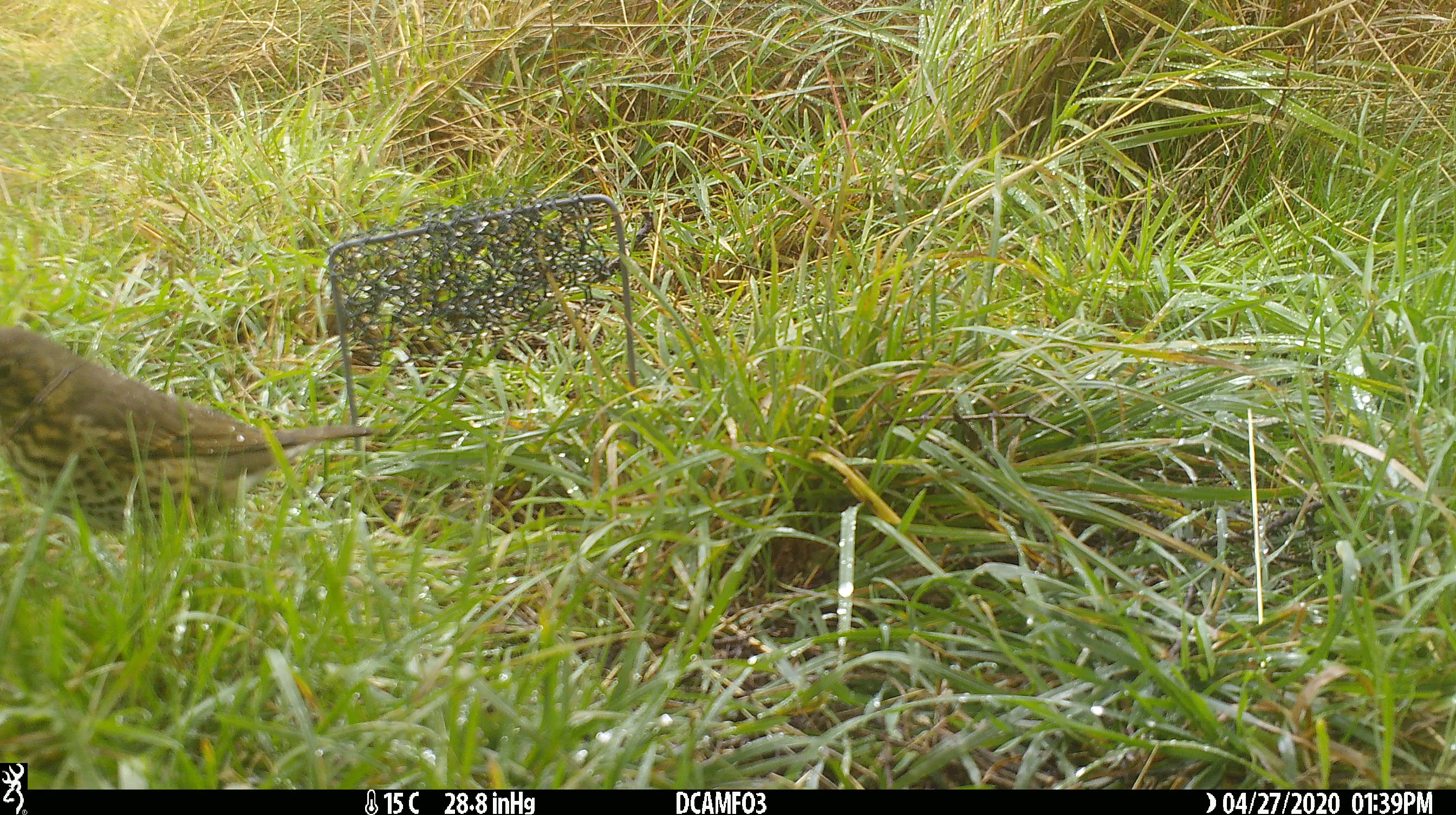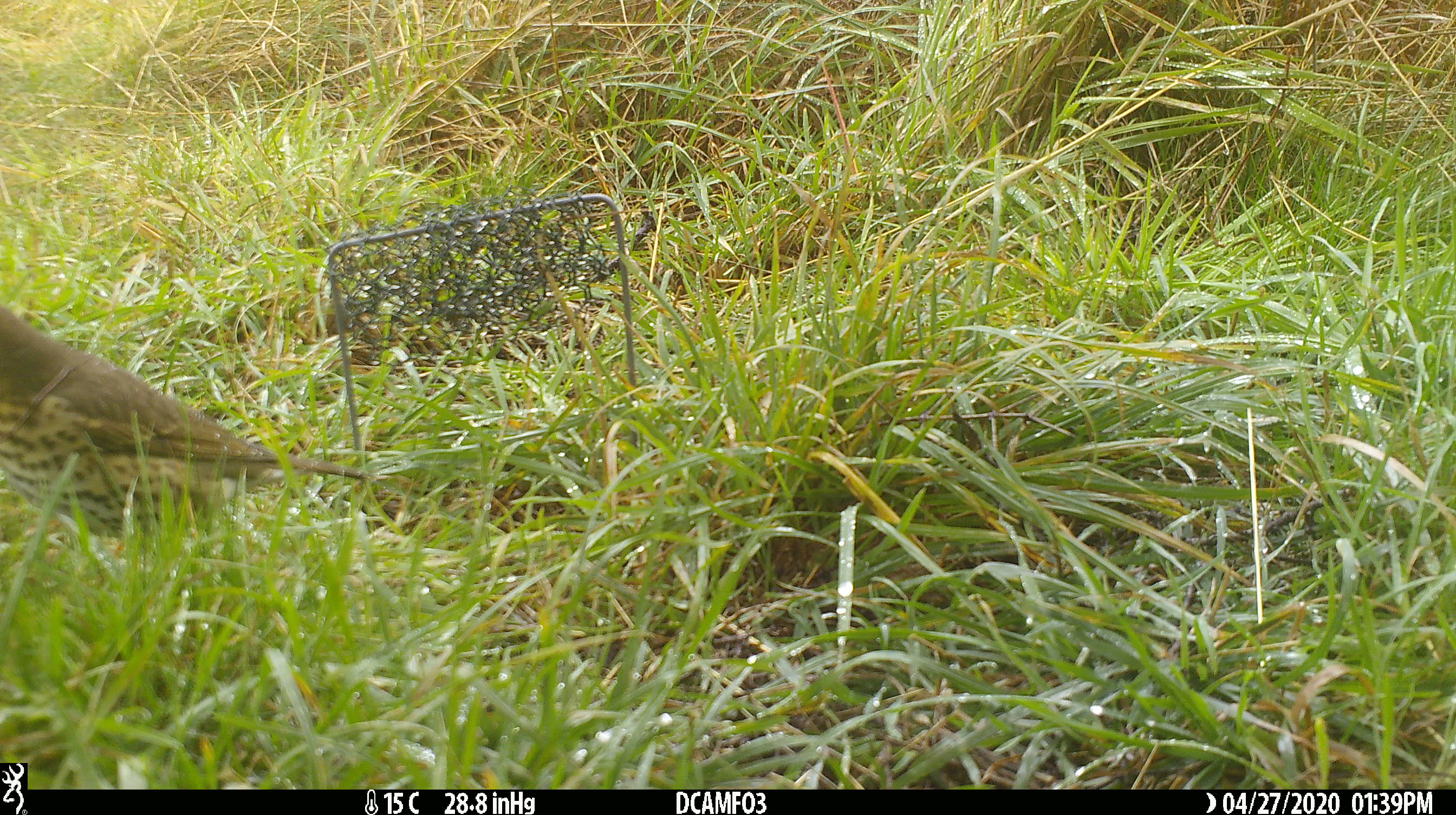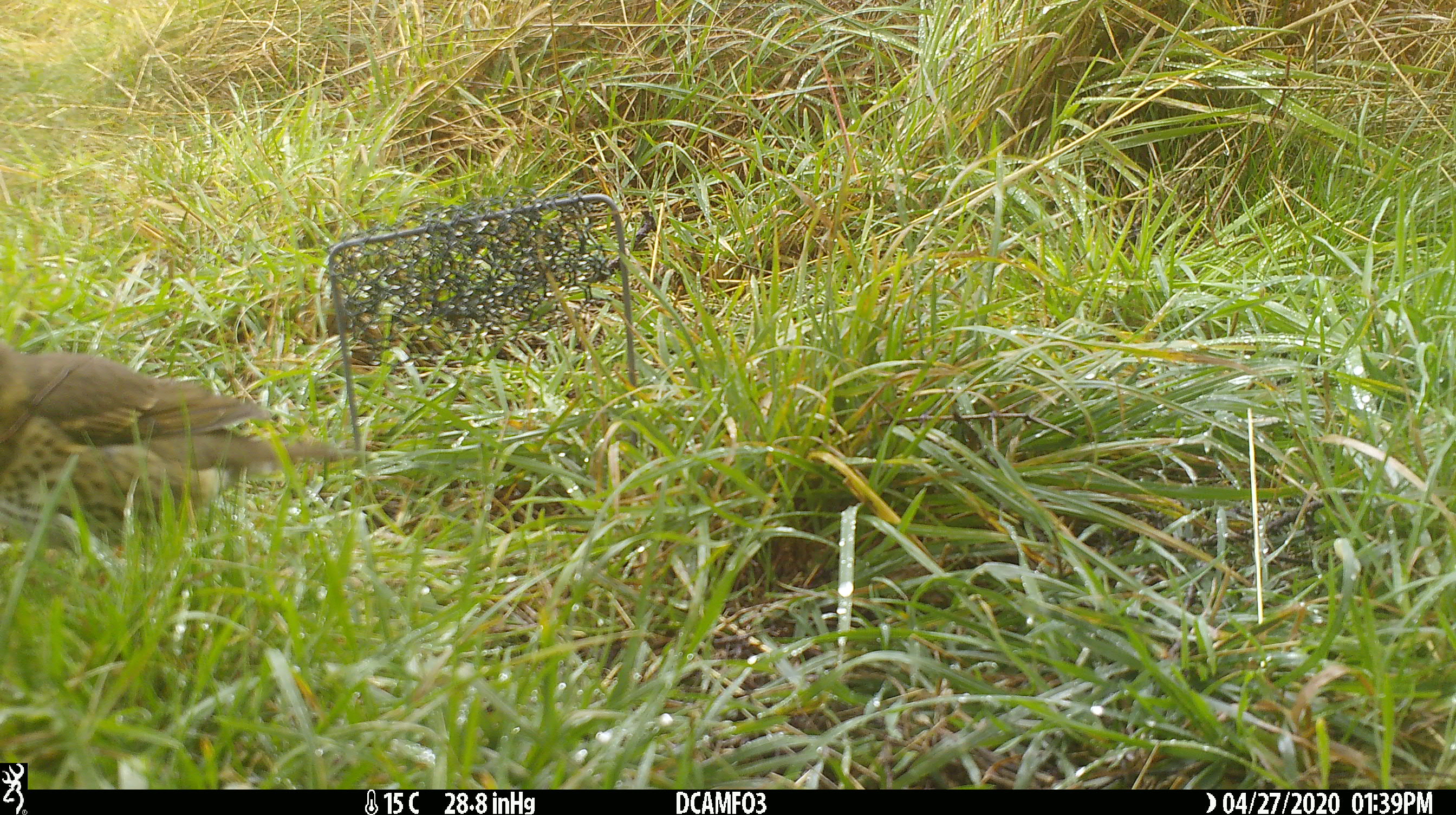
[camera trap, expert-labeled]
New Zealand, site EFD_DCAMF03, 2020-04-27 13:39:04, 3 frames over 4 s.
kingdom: Animalia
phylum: Chordata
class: Aves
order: Passeriformes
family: Turdidae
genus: Turdus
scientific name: Turdus philomelos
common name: song thrush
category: thrush